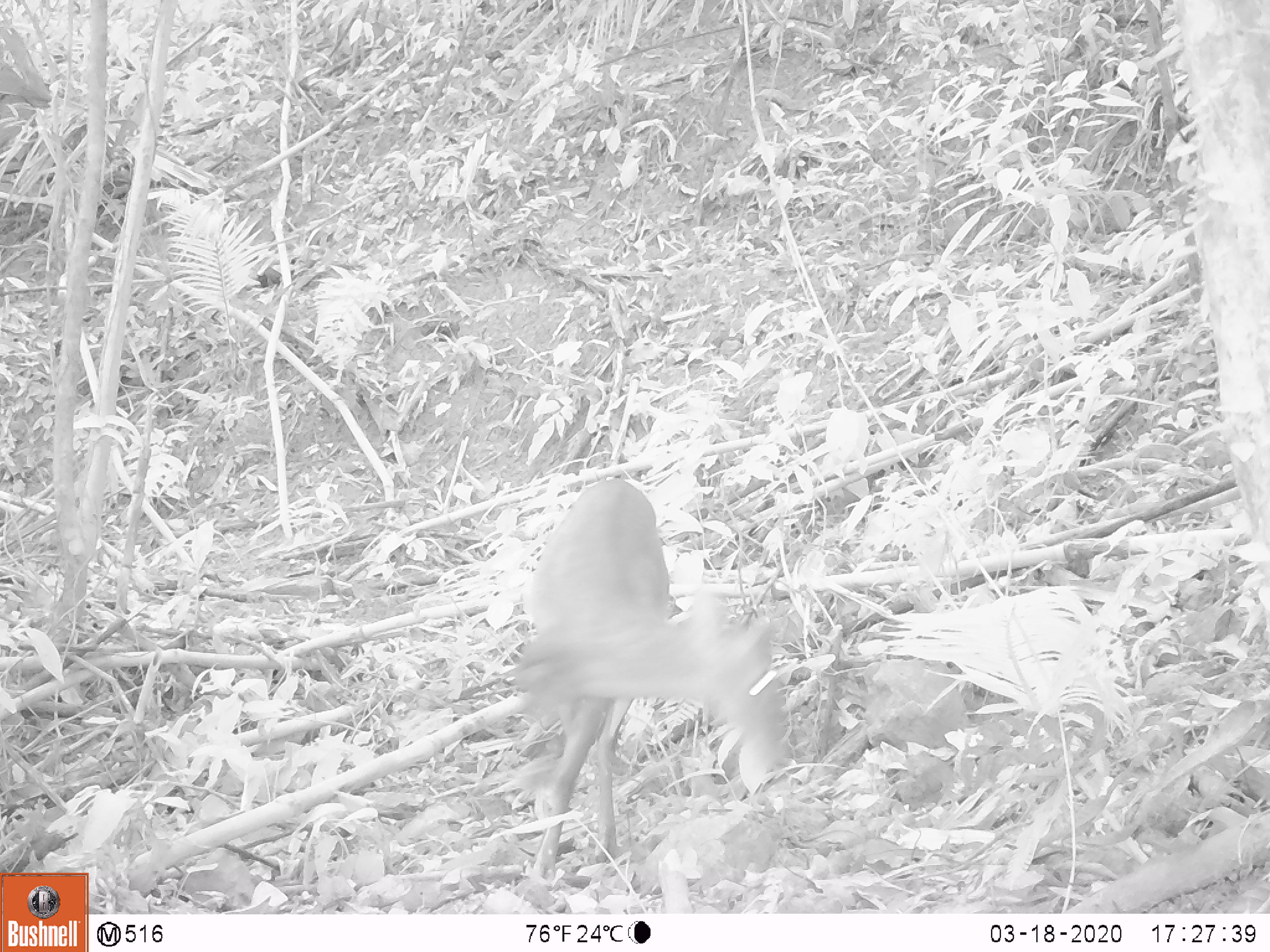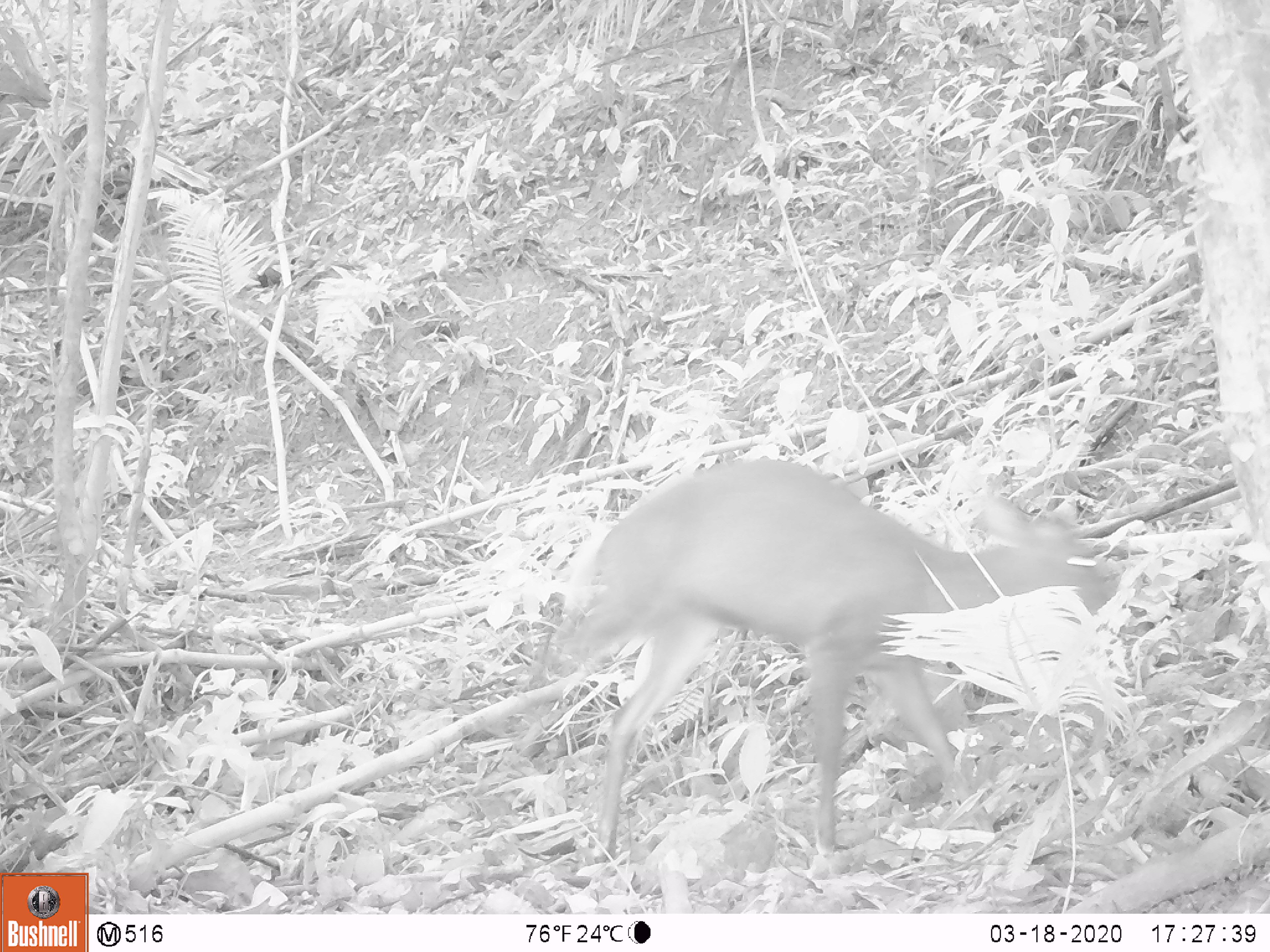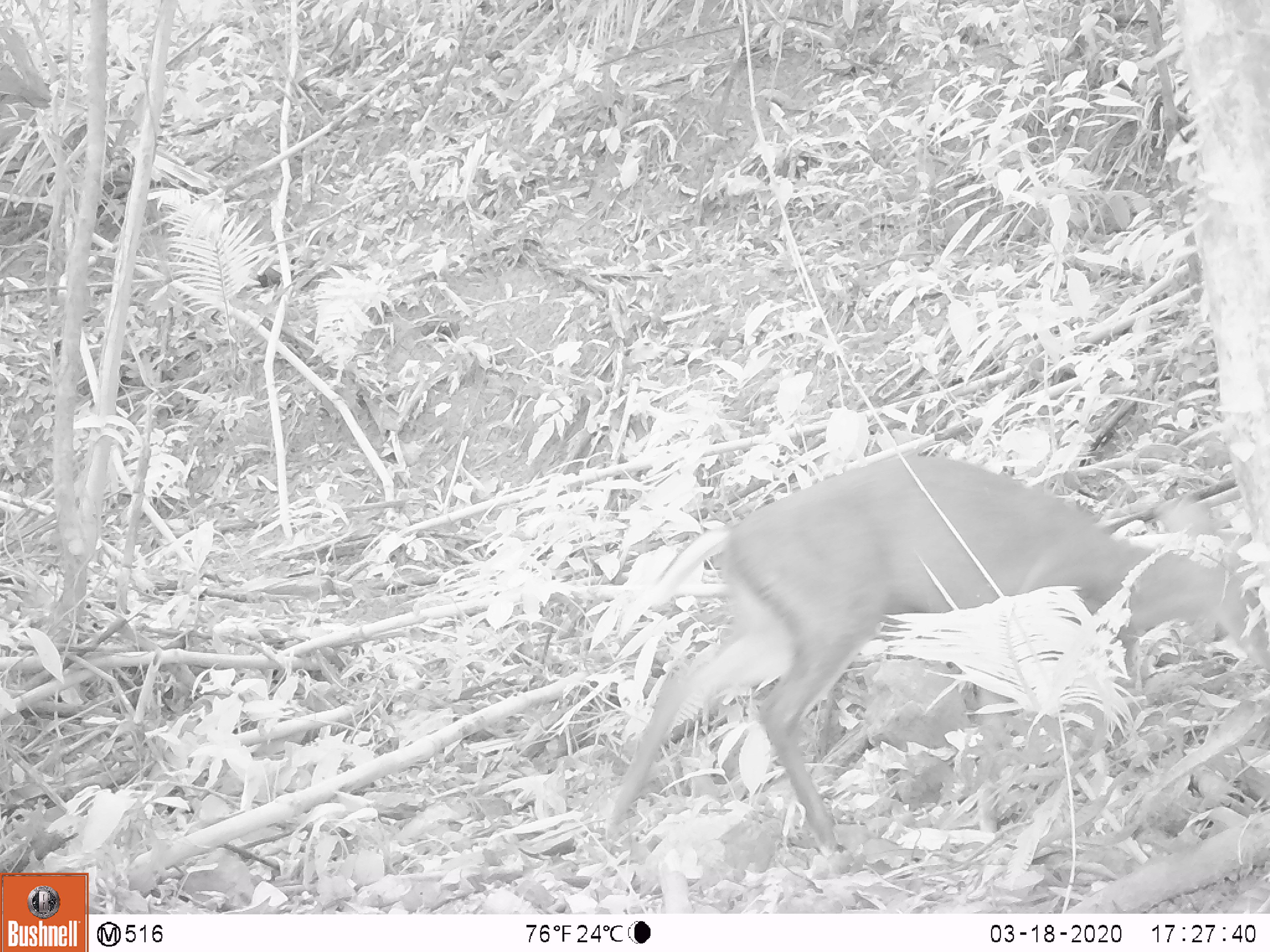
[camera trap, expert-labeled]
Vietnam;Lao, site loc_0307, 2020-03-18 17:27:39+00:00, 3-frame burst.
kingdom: Animalia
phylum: Chordata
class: Mammalia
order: Artiodactyla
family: Cervidae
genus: Muntiacus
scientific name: Muntiacus rooseveltorum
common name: roosevelt's muntjac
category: roosevelts muntjac group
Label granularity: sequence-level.